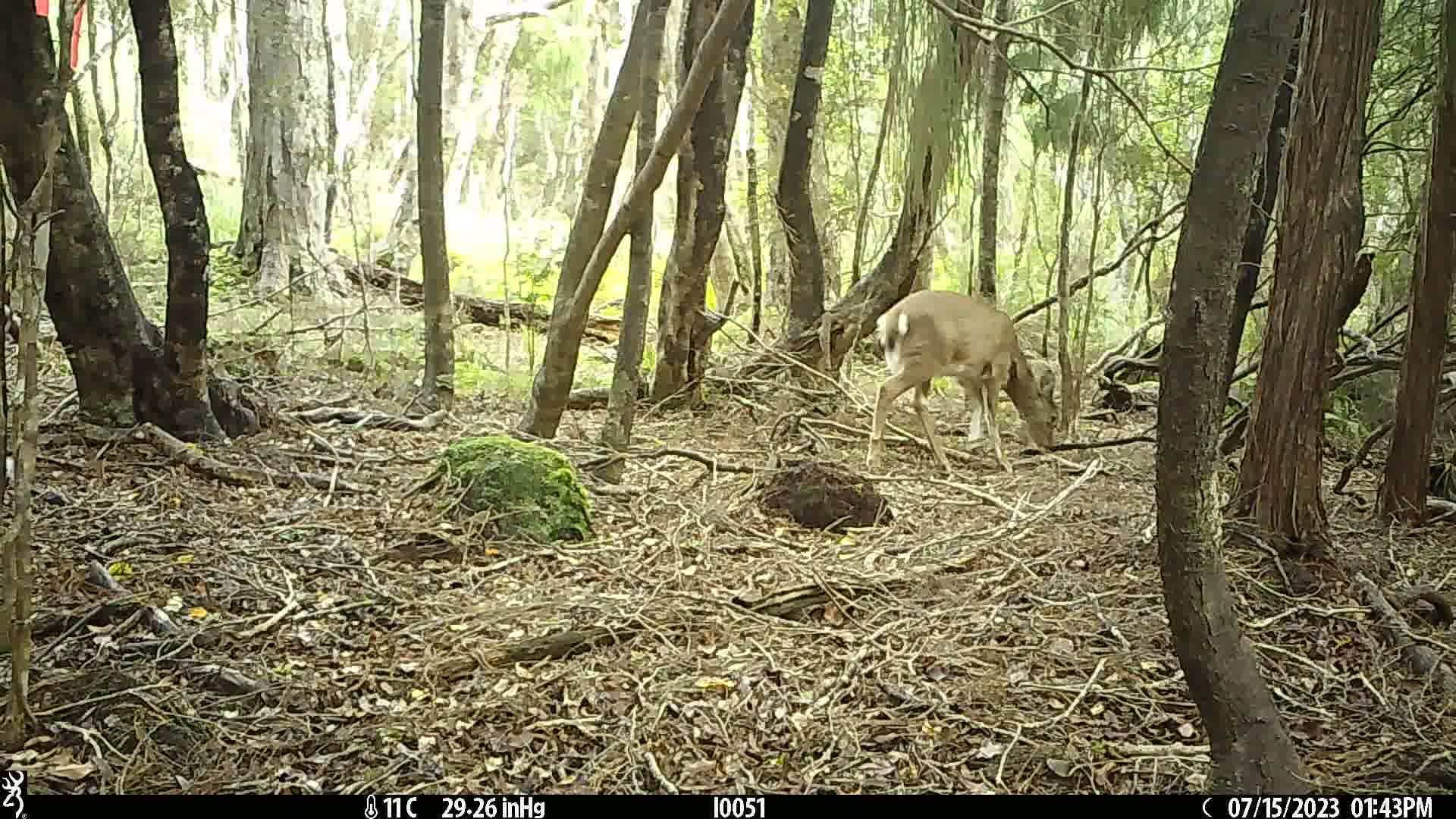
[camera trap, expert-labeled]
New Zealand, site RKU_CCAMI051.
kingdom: Animalia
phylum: Chordata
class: Mammalia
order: Artiodactyla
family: Cervidae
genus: Odocoileus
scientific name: Odocoileus virginianus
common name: white-tailed deer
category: white tailed deer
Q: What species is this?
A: White tailed deer (white-tailed deer) (Odocoileus virginianus).